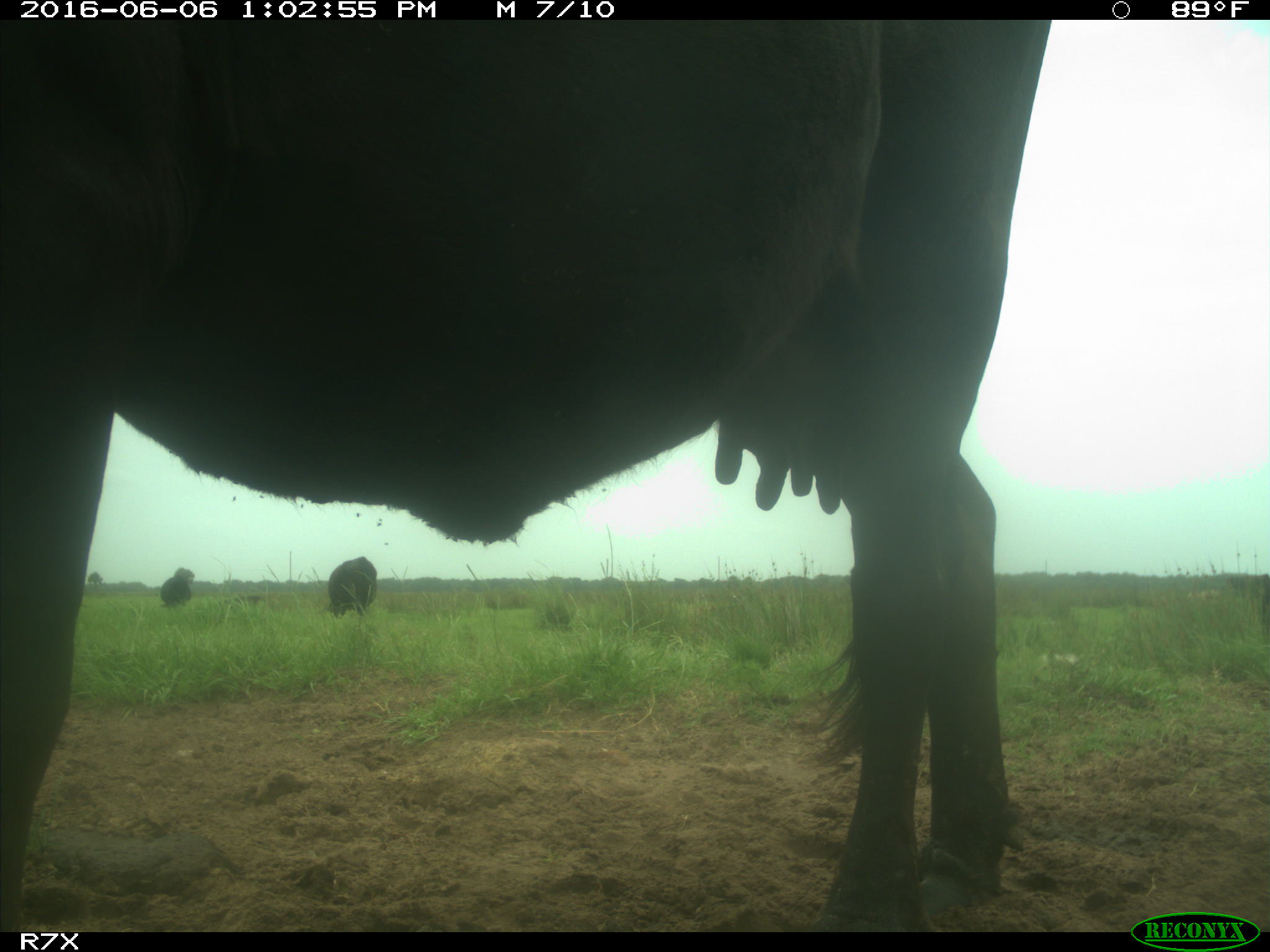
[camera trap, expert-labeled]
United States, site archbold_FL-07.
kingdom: Animalia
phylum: Chordata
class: Mammalia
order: Artiodactyla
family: Bovidae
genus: Bos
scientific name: Bos taurus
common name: domestic cow